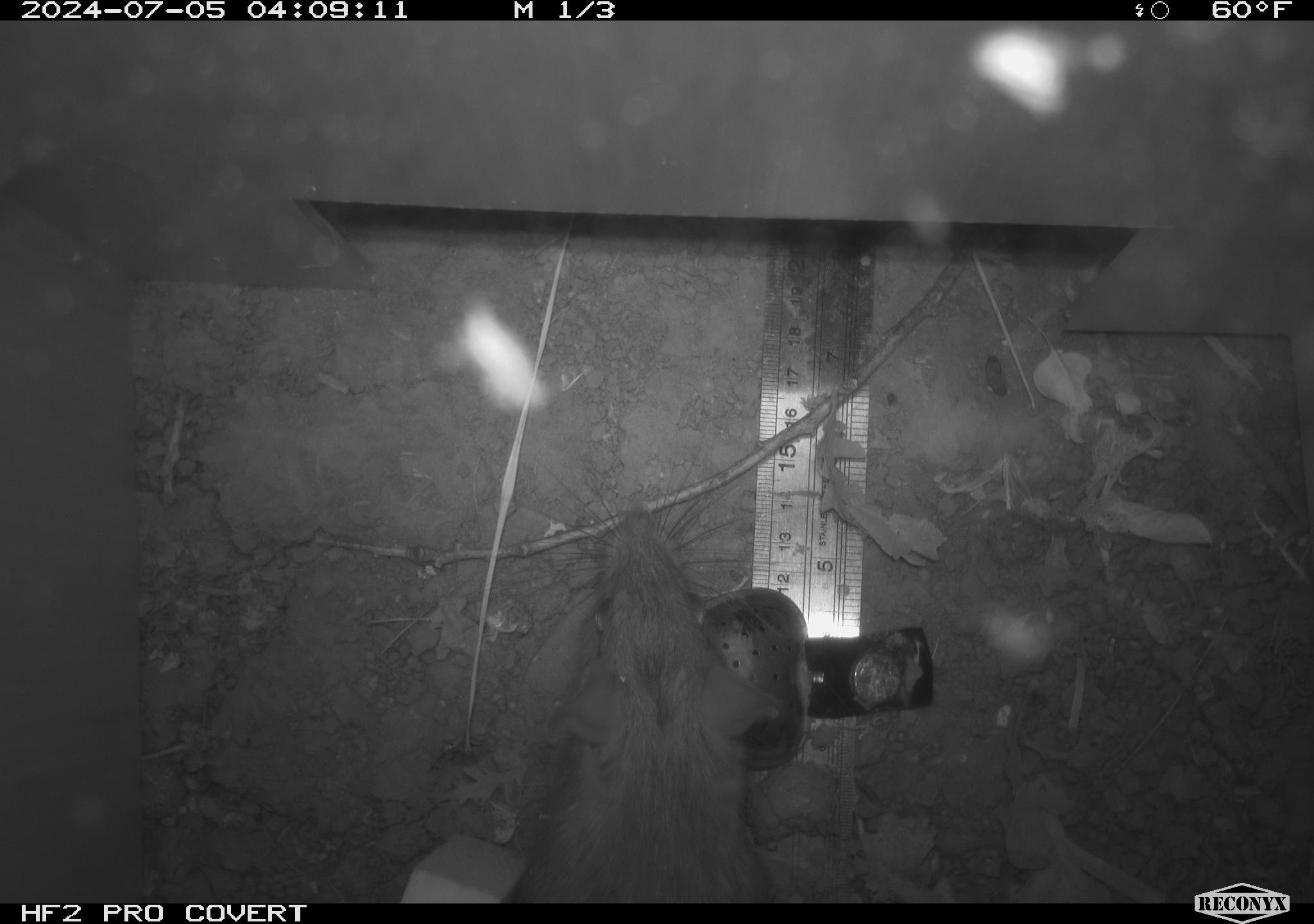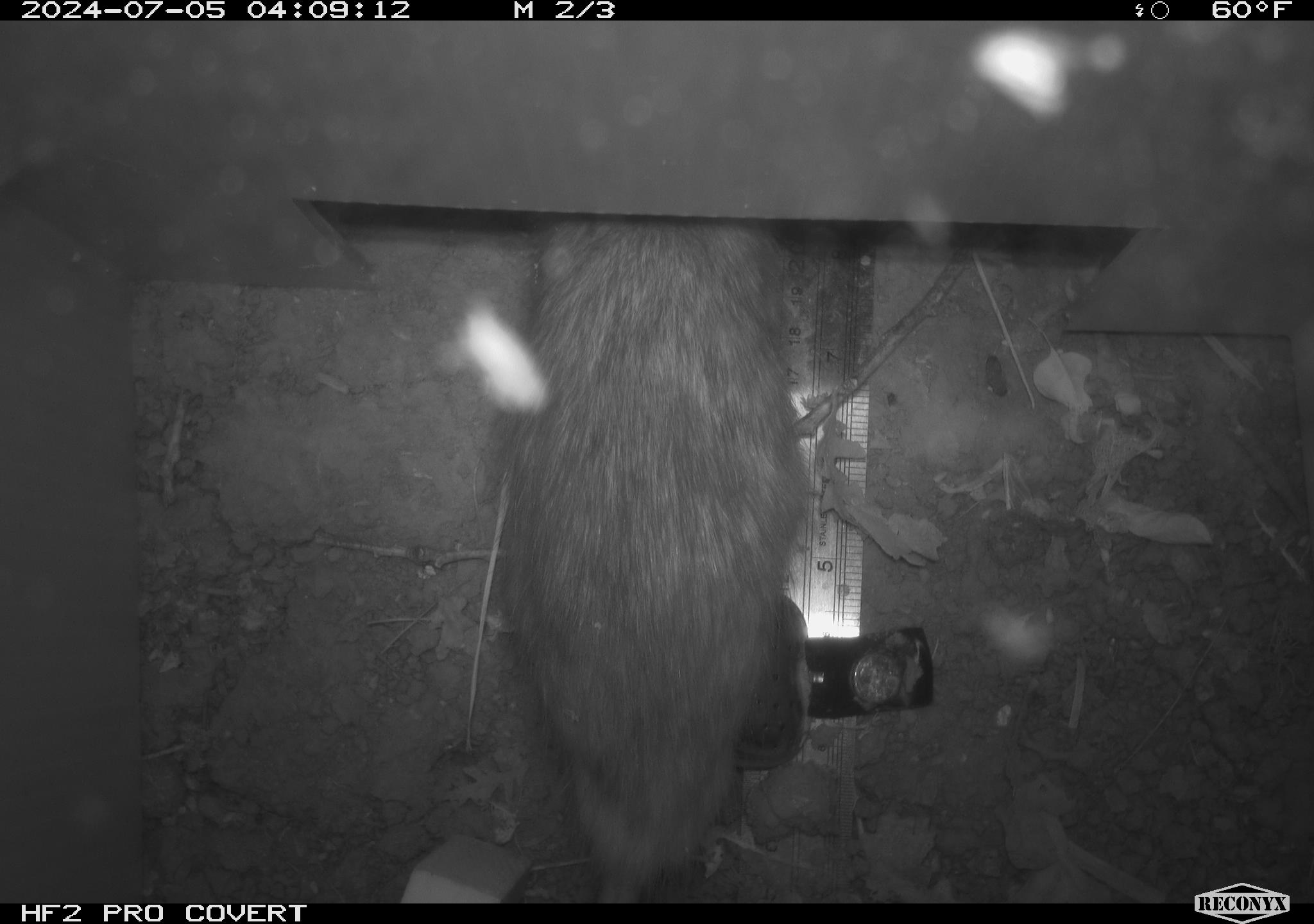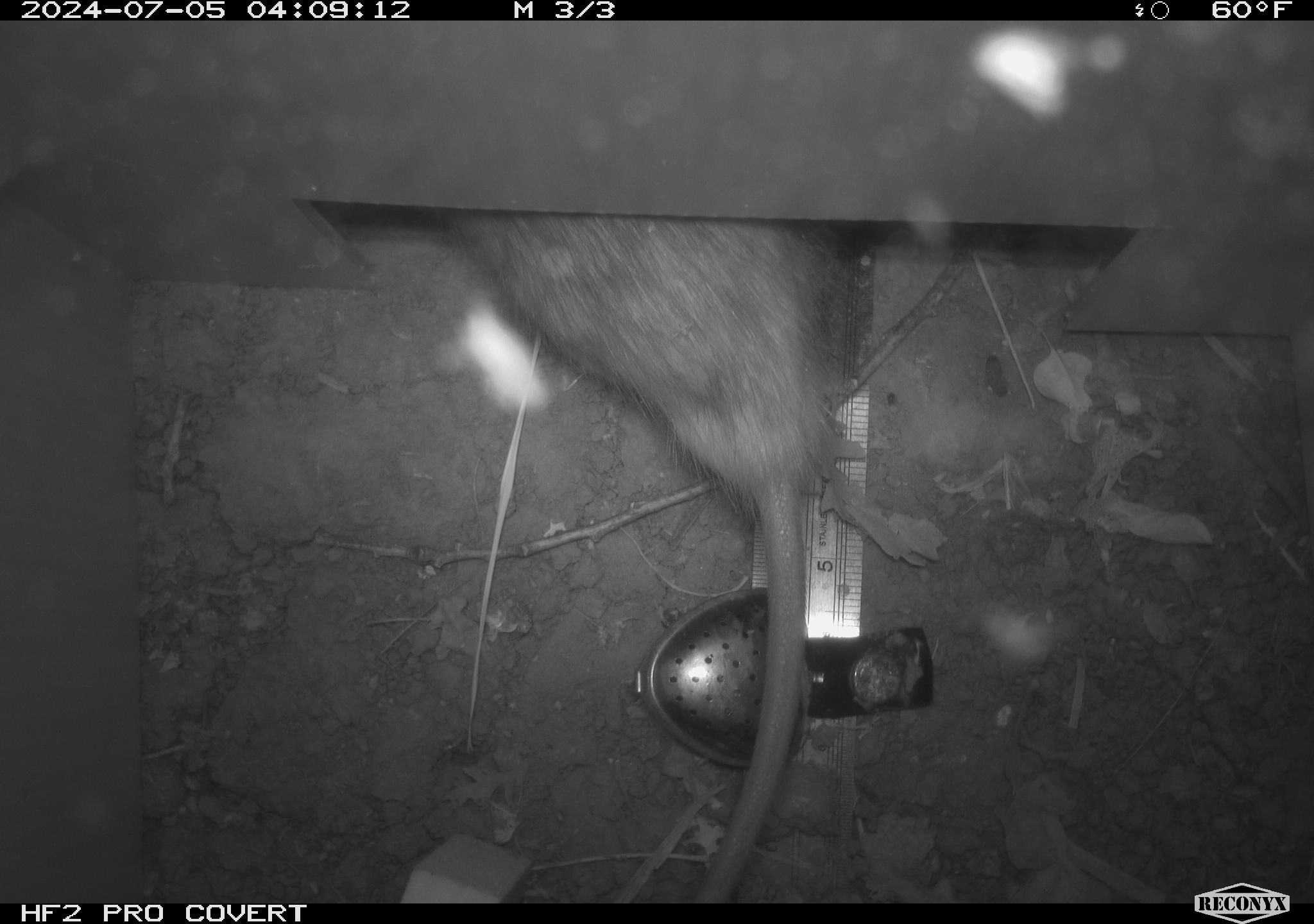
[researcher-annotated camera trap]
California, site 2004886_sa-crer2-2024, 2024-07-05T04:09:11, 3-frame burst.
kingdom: Animalia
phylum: Chordata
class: Mammalia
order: Rodentia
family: Muridae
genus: Rattus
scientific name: Rattus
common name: rat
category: rattus species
Rattus species (rat) (Rattus).